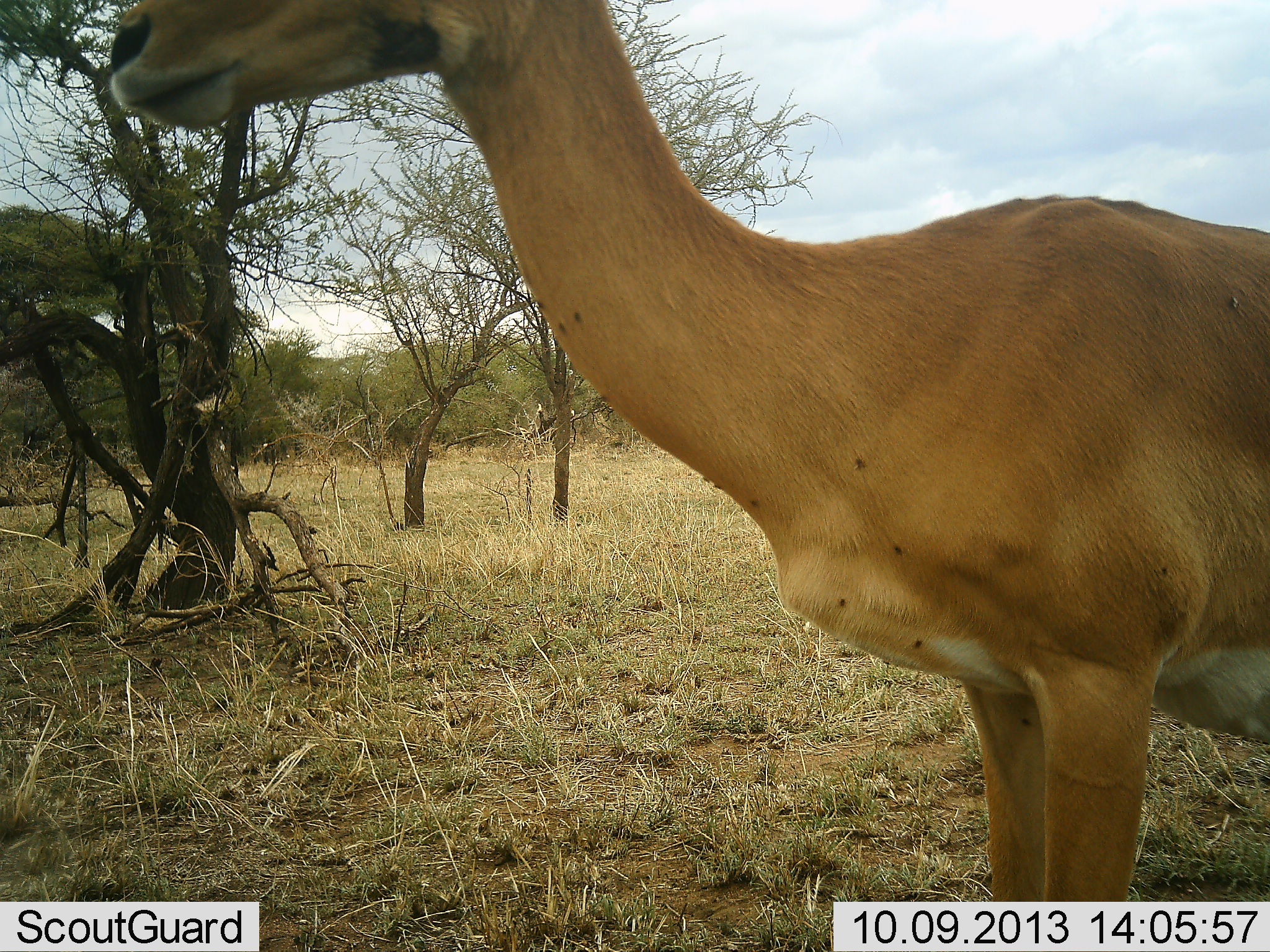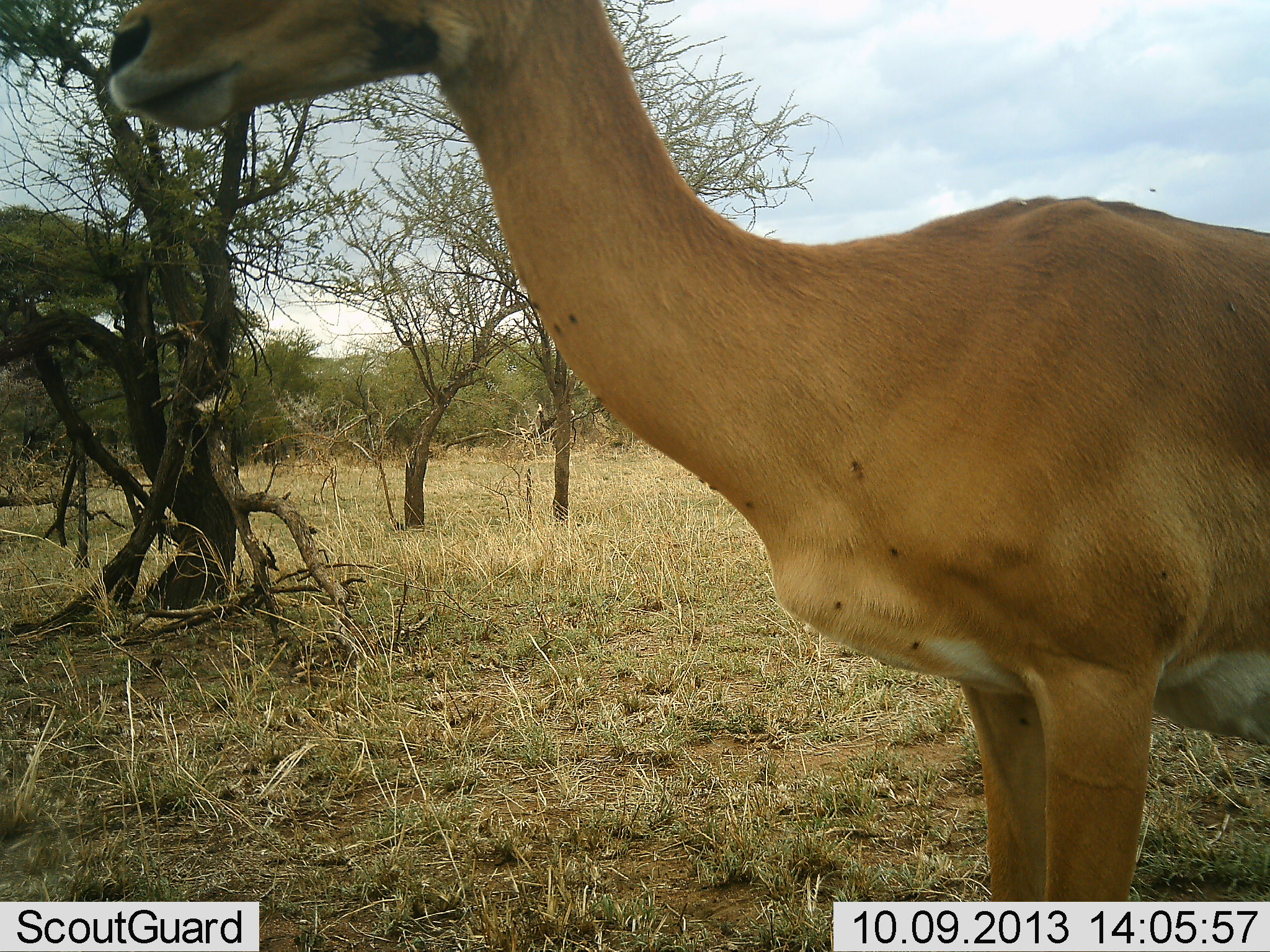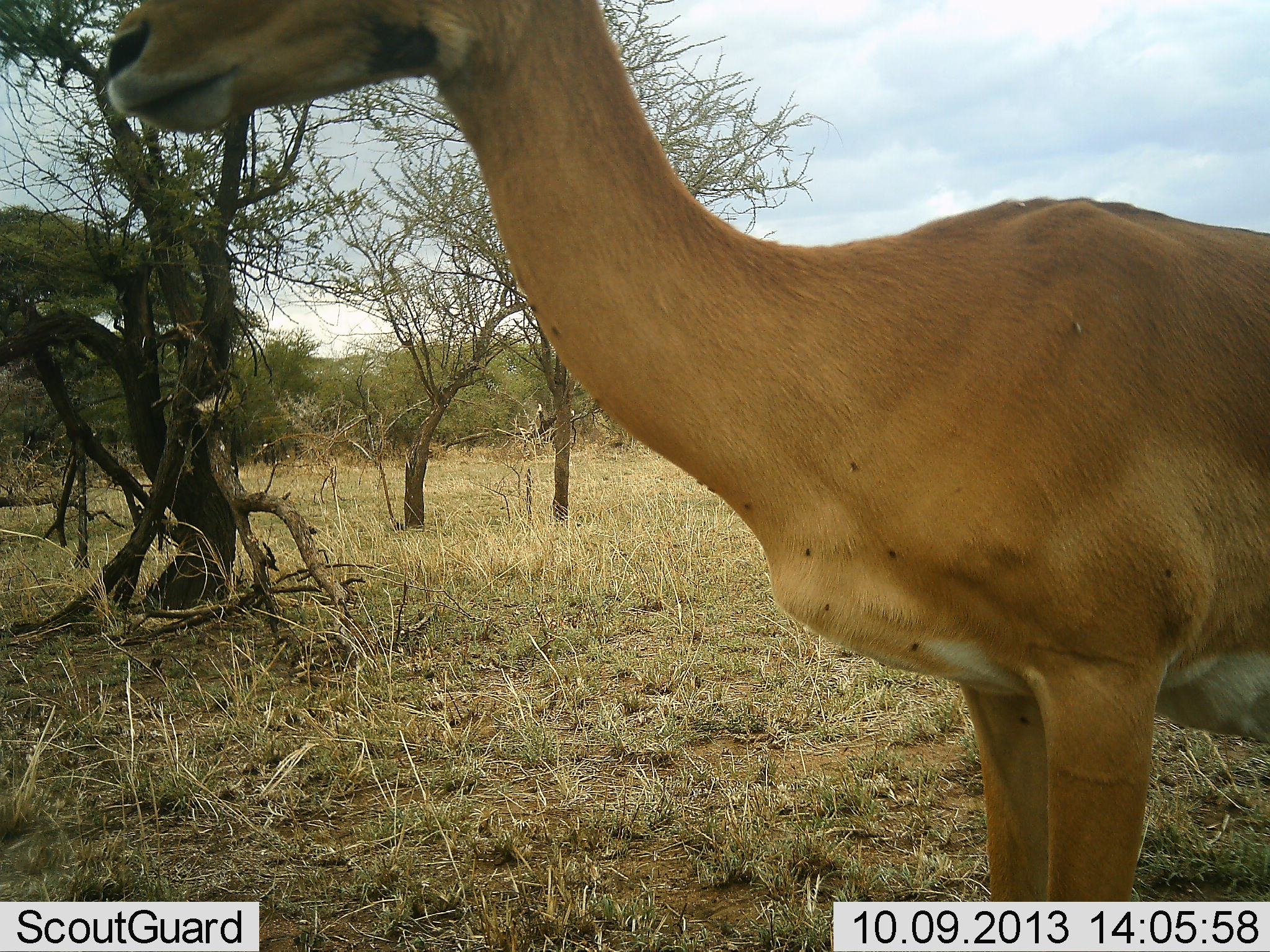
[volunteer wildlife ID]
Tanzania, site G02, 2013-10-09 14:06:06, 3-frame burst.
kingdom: Animalia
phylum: Chordata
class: Mammalia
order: Artiodactyla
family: Bovidae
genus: Aepyceros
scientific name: Aepyceros melampus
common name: impala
Impala (Aepyceros melampus), count 1. Behavior (volunteer vote fractions): standing 100%, resting 0%, moving 0%, interacting 0%. Young present (vote fraction): 0%. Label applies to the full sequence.